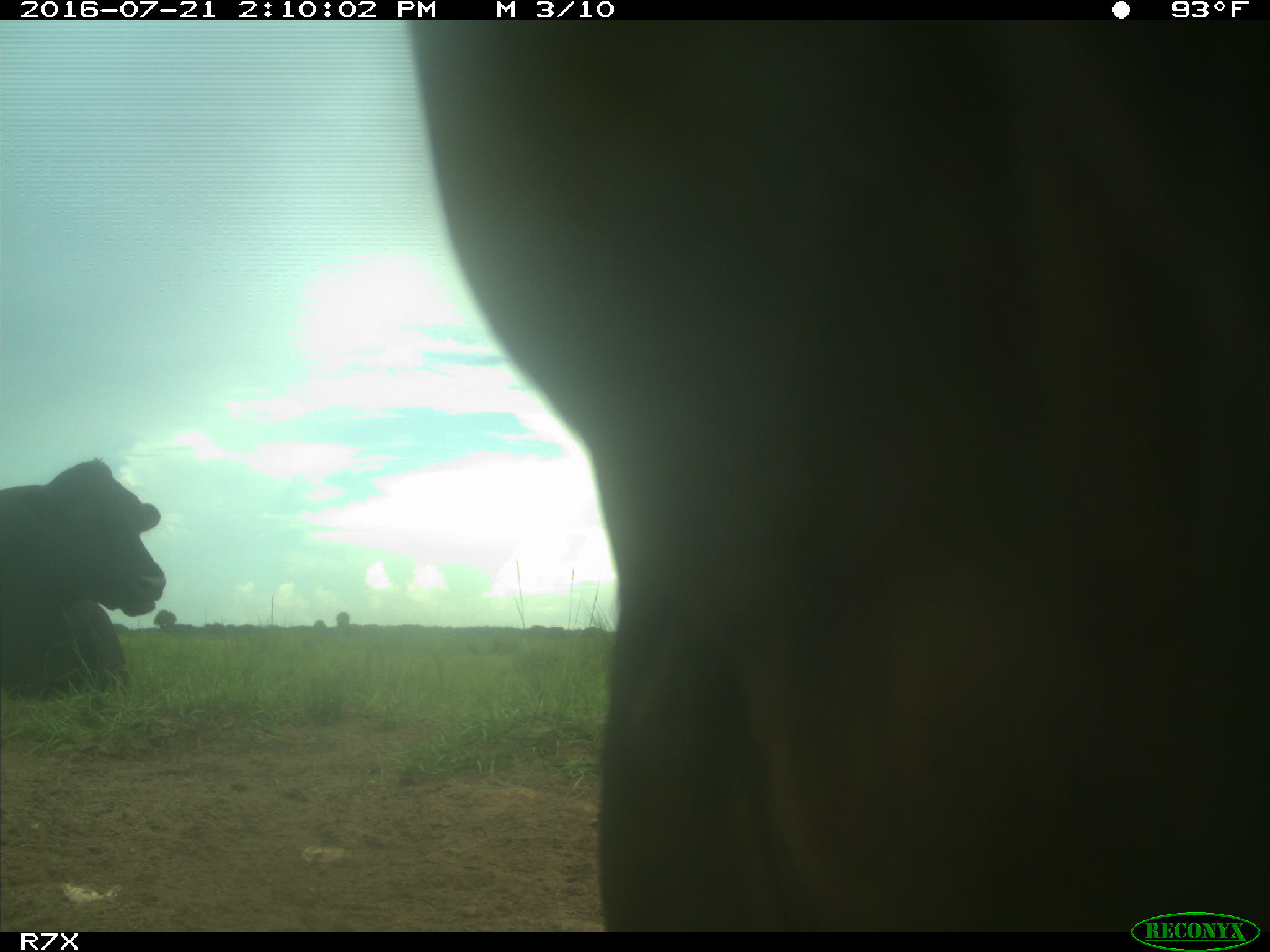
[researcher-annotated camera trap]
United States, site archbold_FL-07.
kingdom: Animalia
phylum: Chordata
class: Mammalia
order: Artiodactyla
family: Bovidae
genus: Bos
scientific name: Bos taurus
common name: domestic cow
Bos taurus (domestic cow).